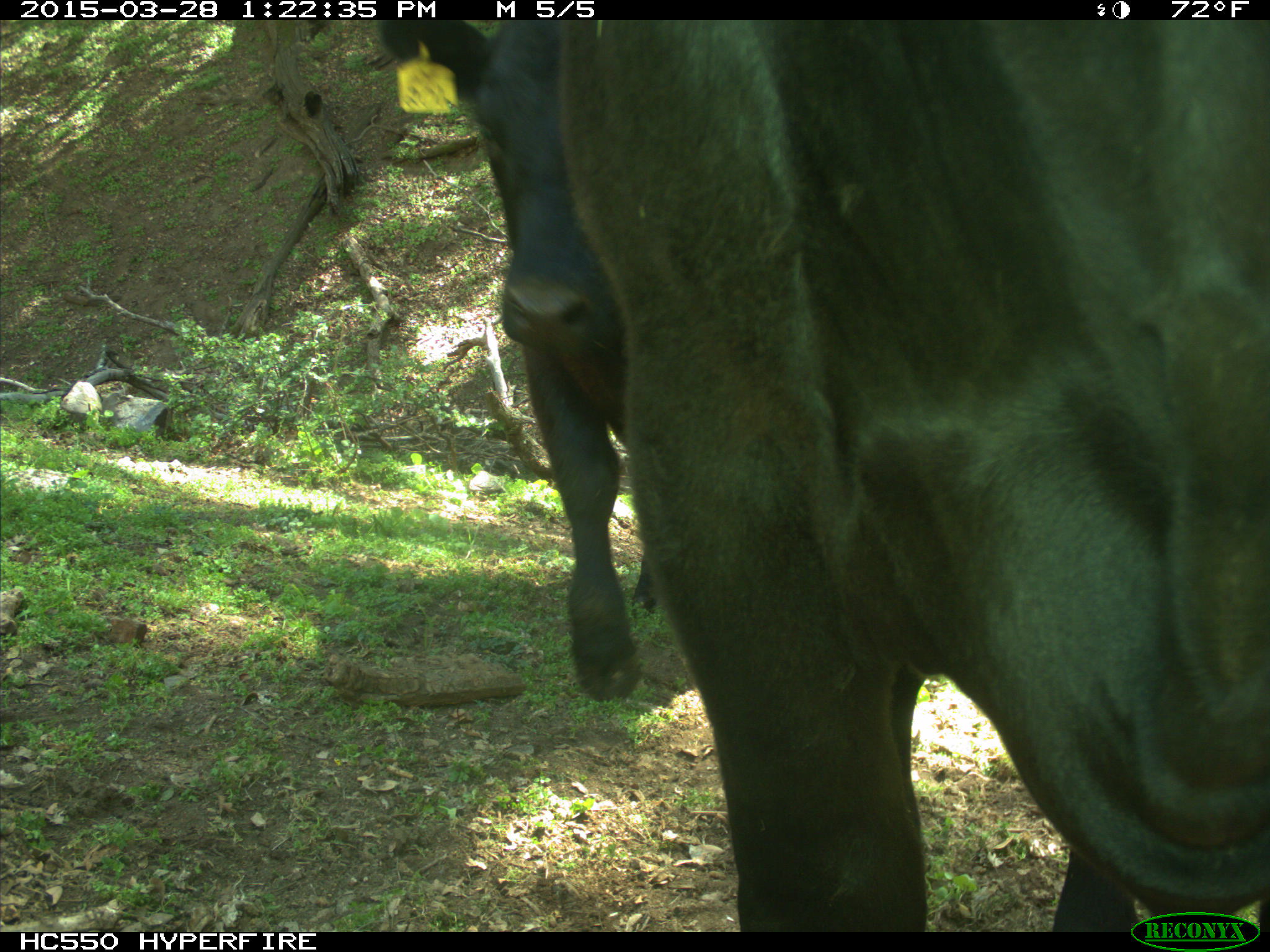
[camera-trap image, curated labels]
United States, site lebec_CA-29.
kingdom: Animalia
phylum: Chordata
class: Mammalia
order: Artiodactyla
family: Bovidae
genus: Bos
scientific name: Bos taurus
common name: domestic cow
Bos taurus (domestic cow).